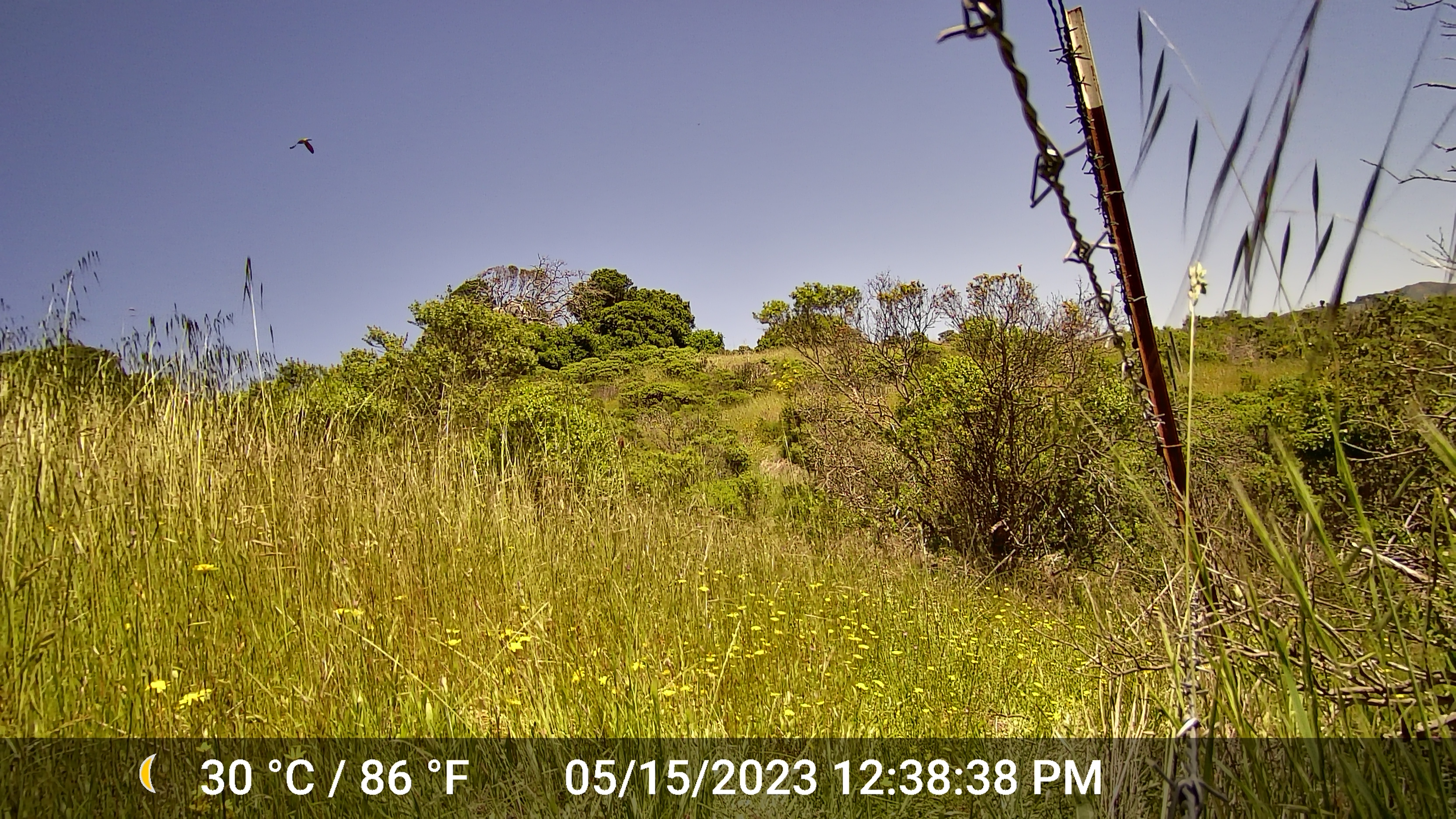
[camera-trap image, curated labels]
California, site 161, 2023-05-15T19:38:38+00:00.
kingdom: Animalia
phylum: Chordata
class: Aves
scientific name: Aves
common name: bird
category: unknown bird